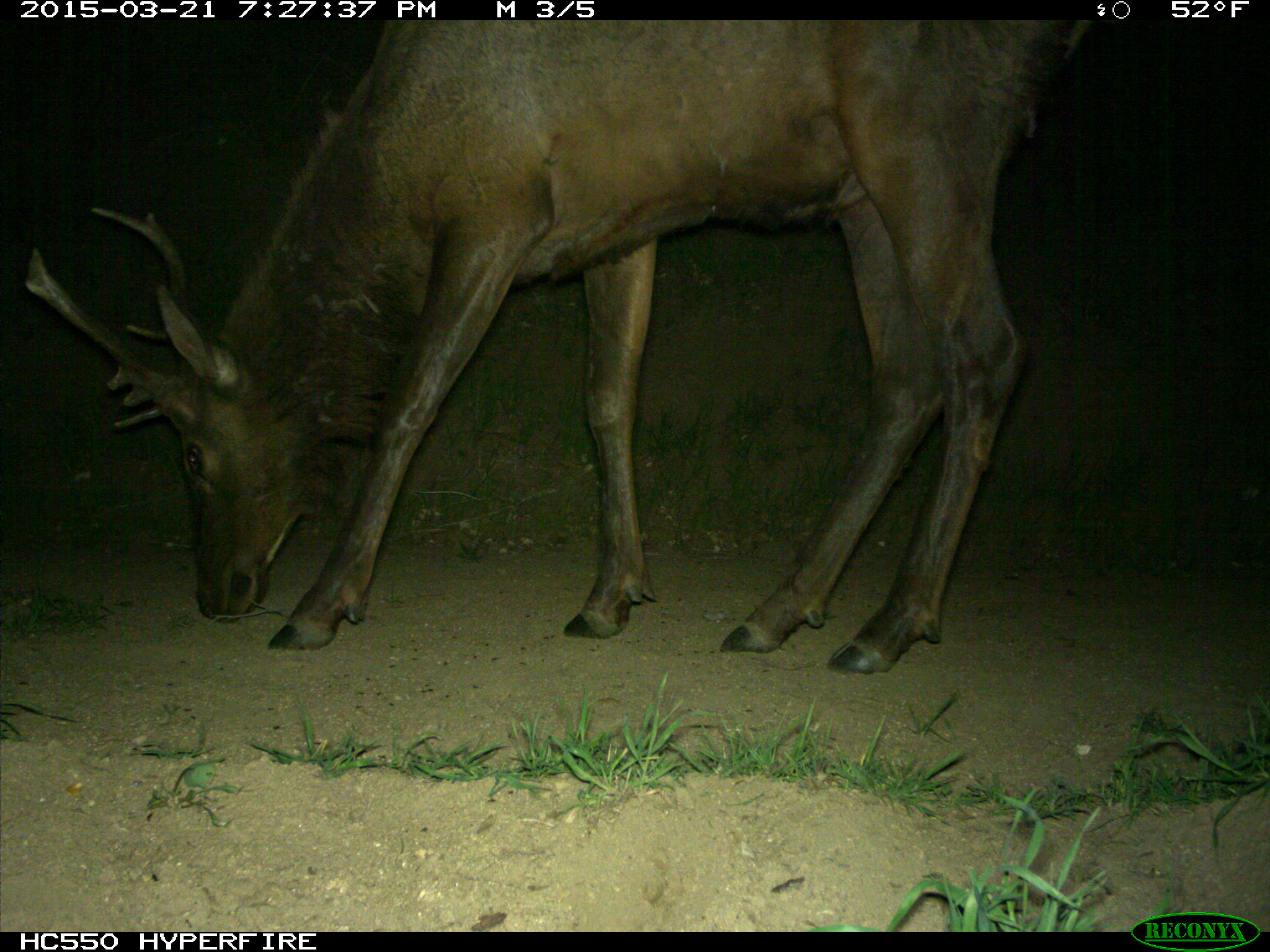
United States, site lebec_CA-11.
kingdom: Animalia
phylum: Chordata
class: Mammalia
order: Artiodactyla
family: Cervidae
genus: Cervus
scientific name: Cervus canadensis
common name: elk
Cervus canadensis (elk).